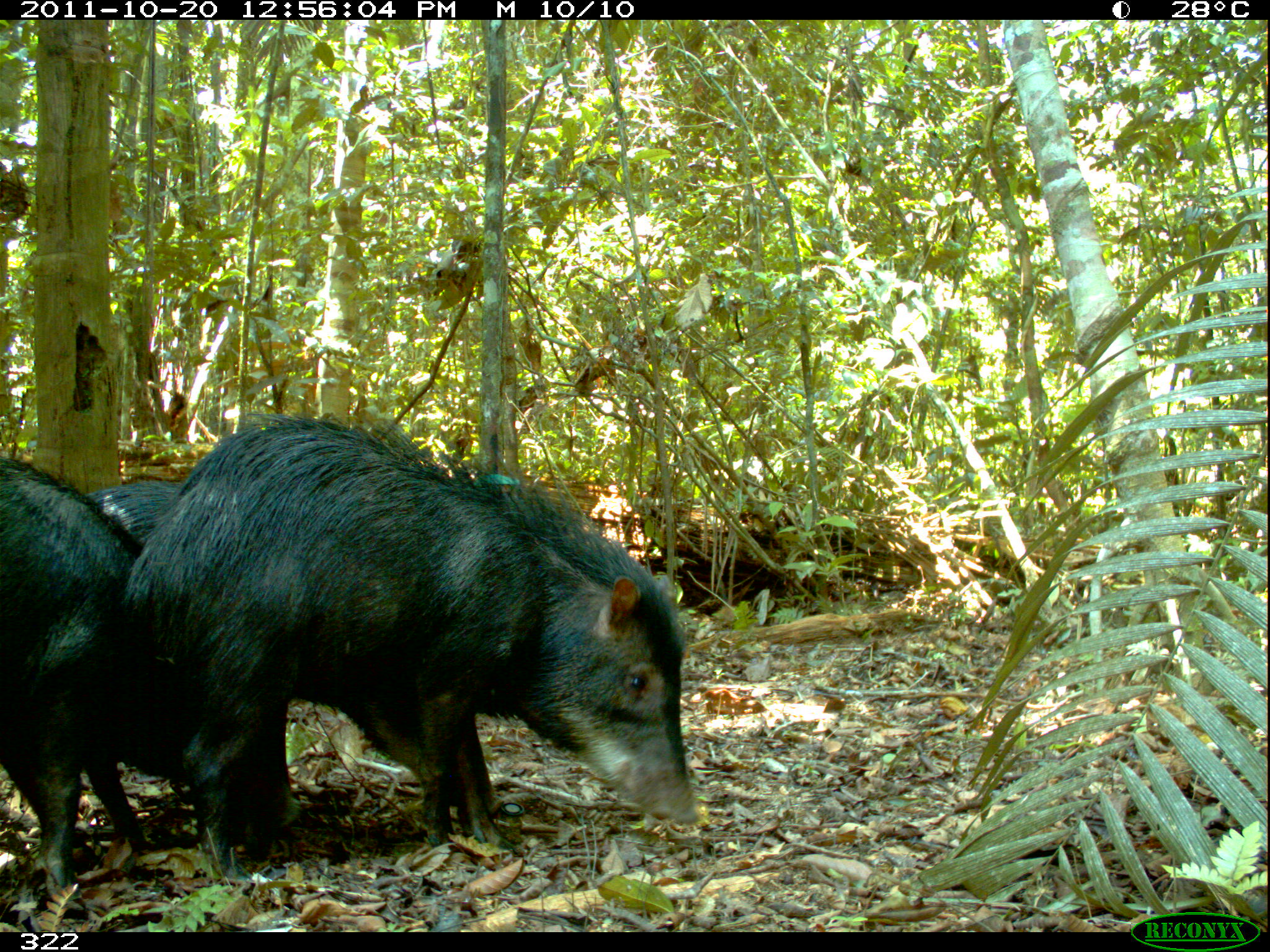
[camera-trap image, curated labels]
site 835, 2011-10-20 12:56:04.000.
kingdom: Animalia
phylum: Chordata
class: Mammalia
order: Artiodactyla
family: Tayassuidae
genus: Tayassu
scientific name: Tayassu pecari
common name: white-lipped peccary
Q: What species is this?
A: Tayassu pecari (white-lipped peccary).